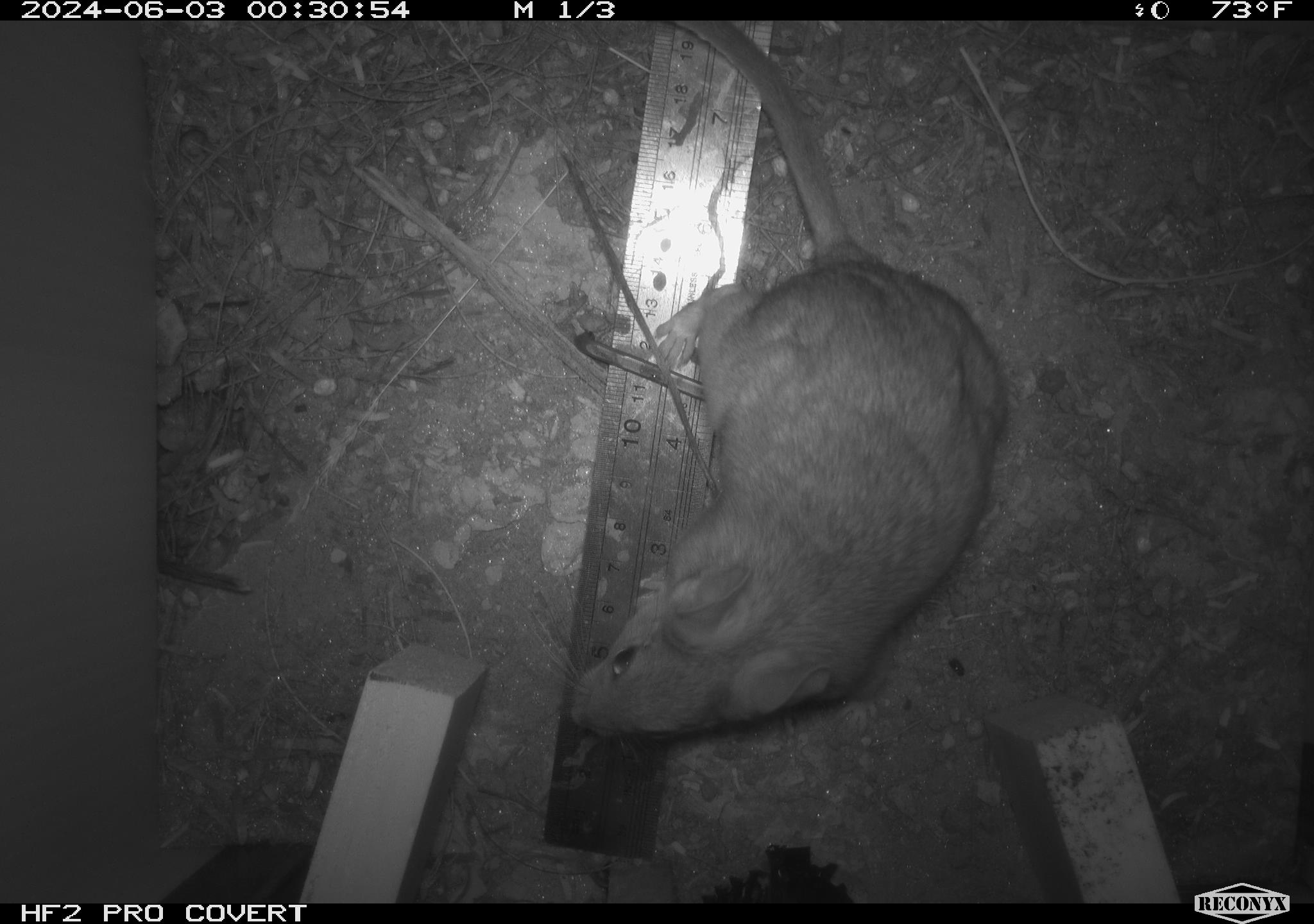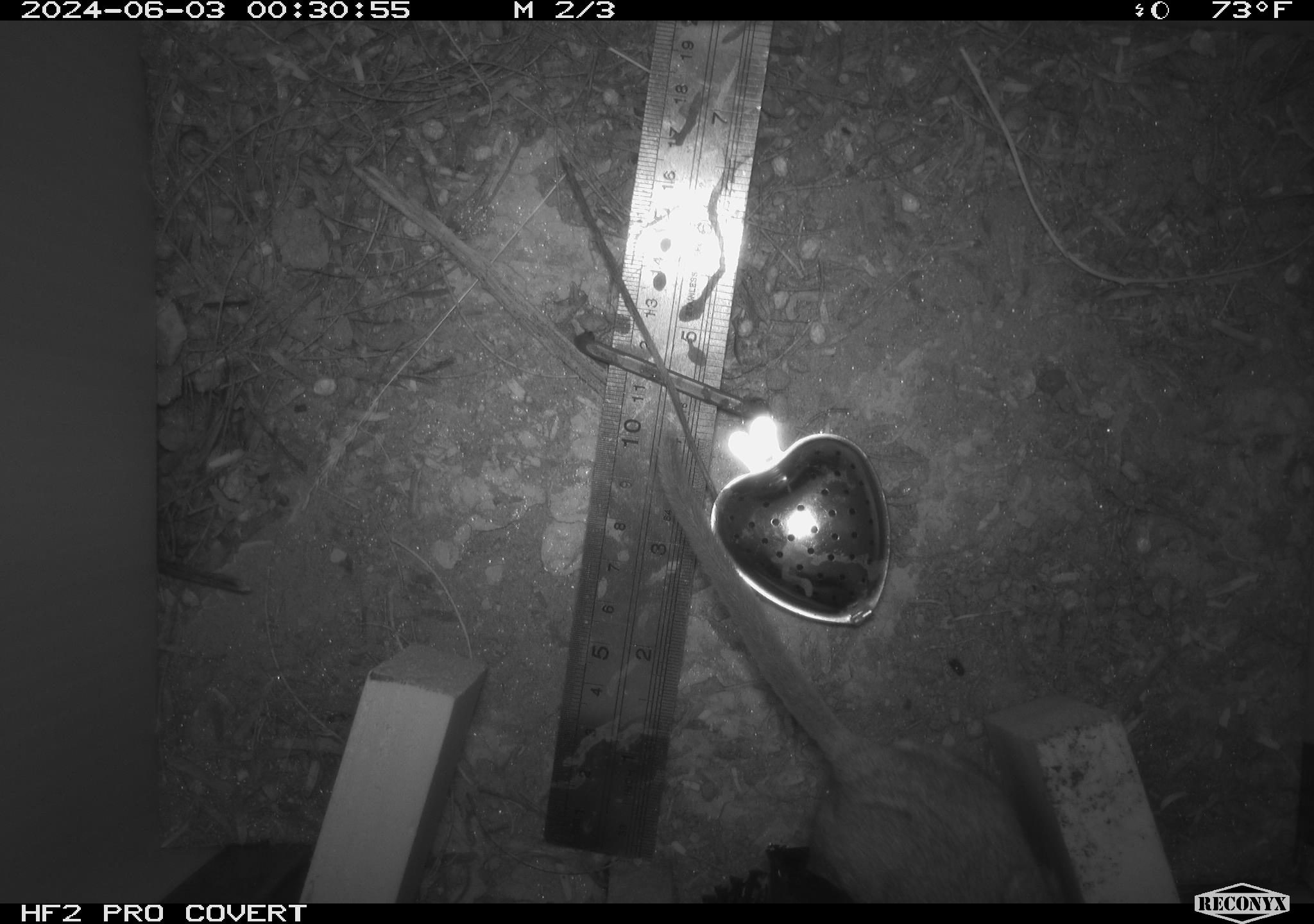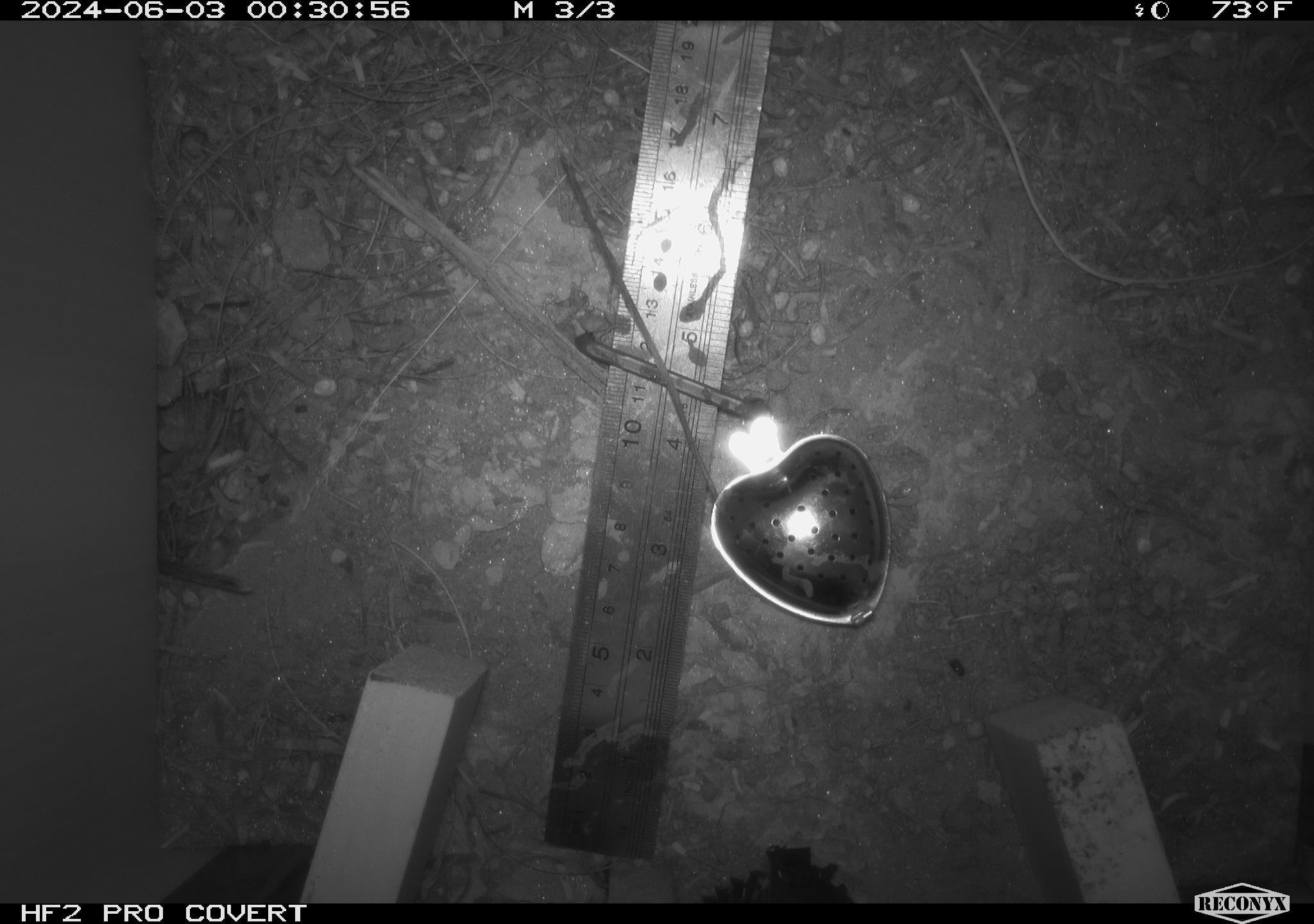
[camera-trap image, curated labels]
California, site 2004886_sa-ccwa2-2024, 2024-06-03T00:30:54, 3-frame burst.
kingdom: Animalia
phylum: Chordata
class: Mammalia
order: Rodentia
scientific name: Rodentia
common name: woodrat or rat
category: woodrat or rat species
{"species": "woodrat or rat species (woodrat or rat) (Rodentia)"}